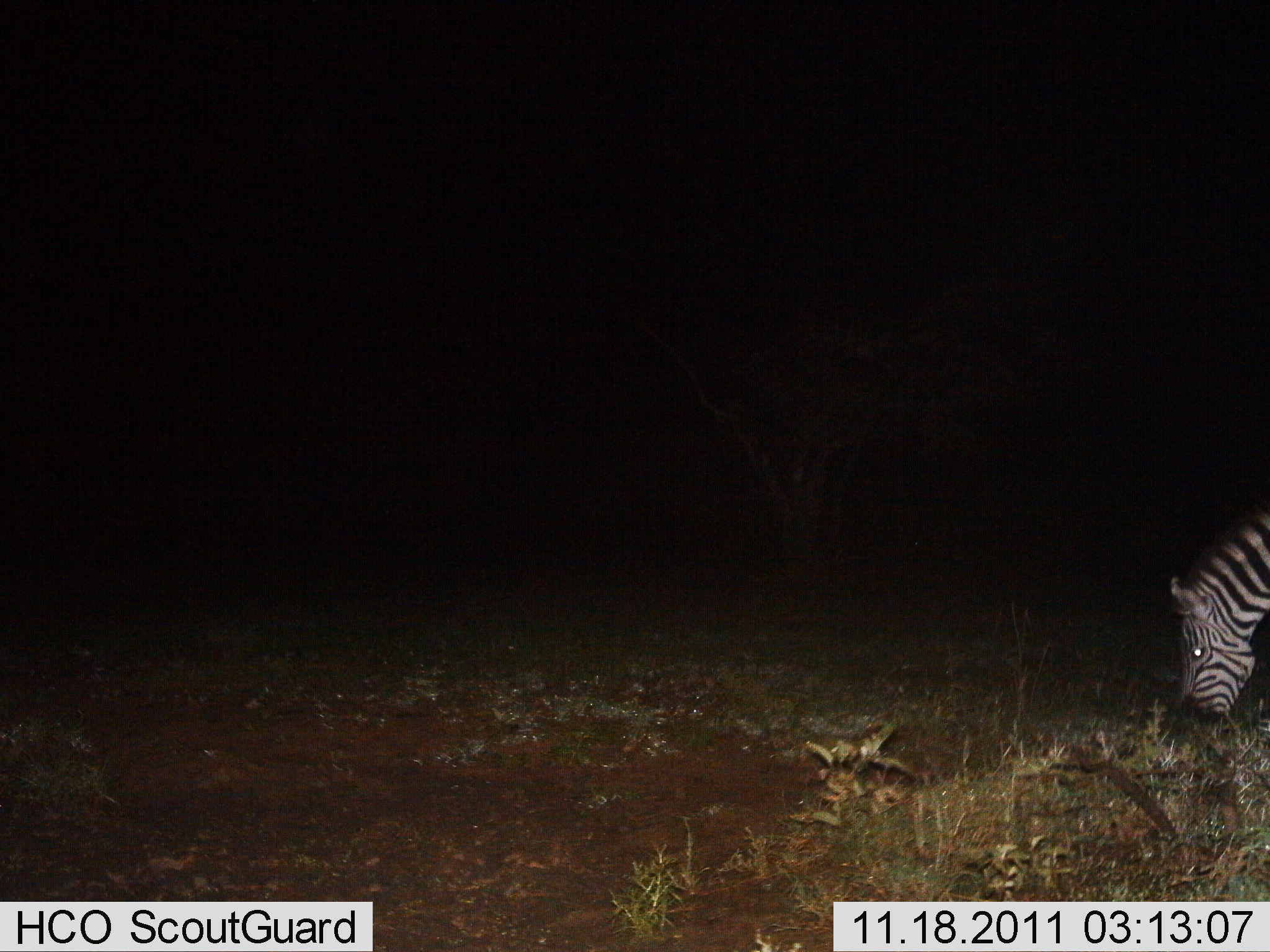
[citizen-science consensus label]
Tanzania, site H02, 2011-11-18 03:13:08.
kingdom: Animalia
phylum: Chordata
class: Mammalia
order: Perissodactyla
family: Equidae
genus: Equus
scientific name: Equus quagga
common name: plains zebra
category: zebra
Zebra (plains zebra) (Equus quagga), count 1. Behavior (volunteer vote fractions): standing 20%, resting 0%, moving 0%, interacting 0%. Young present (vote fraction): 0%. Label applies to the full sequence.